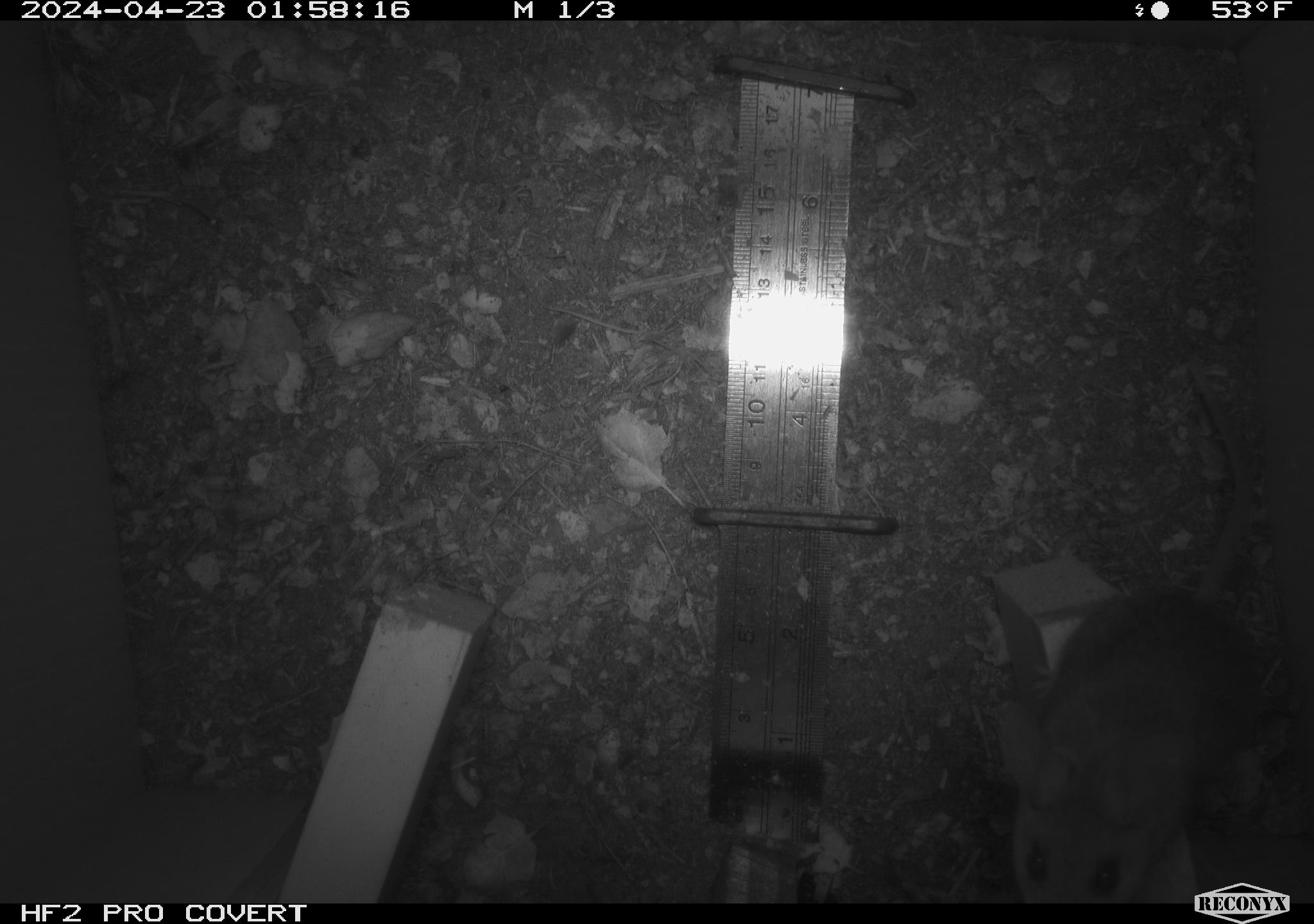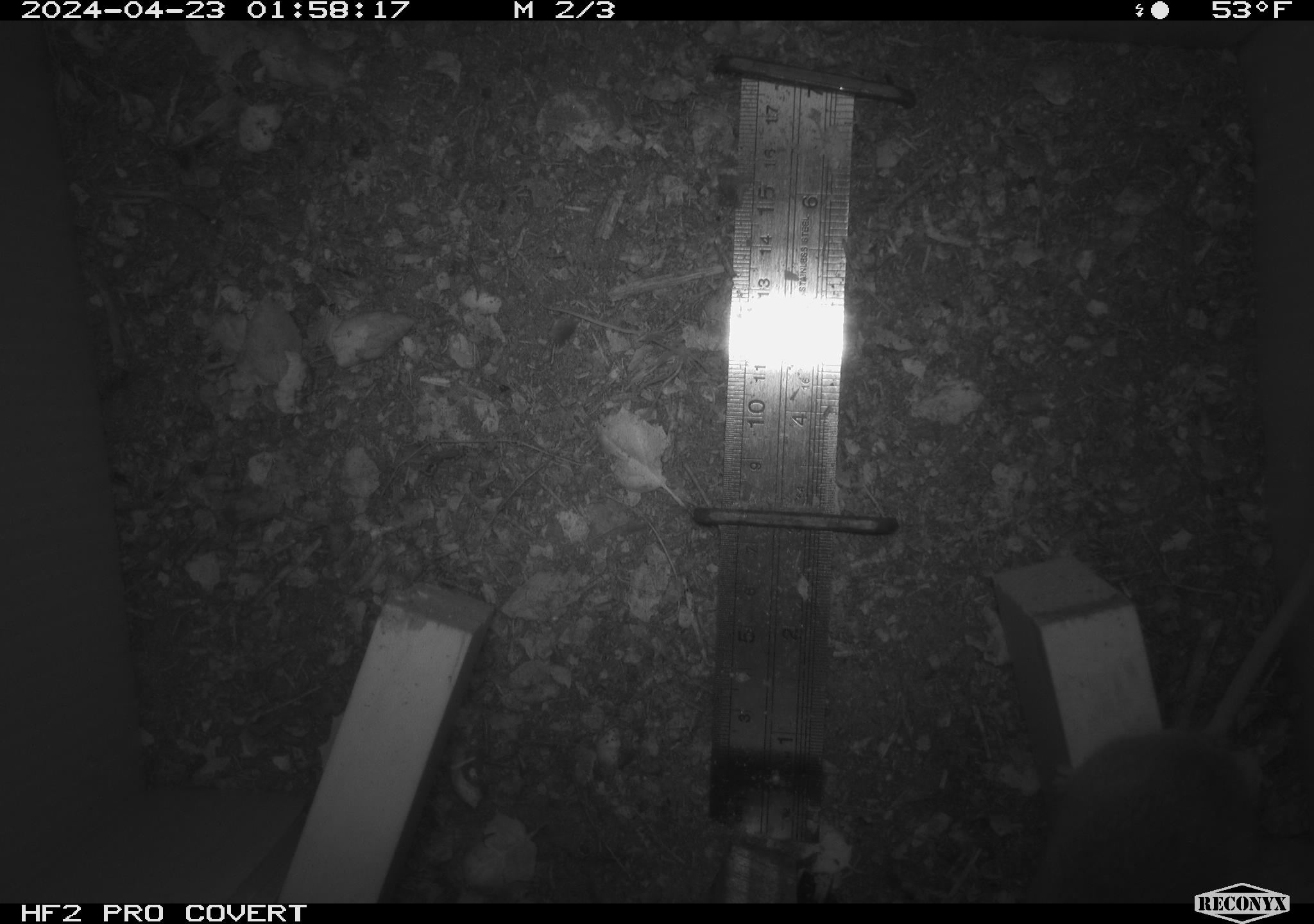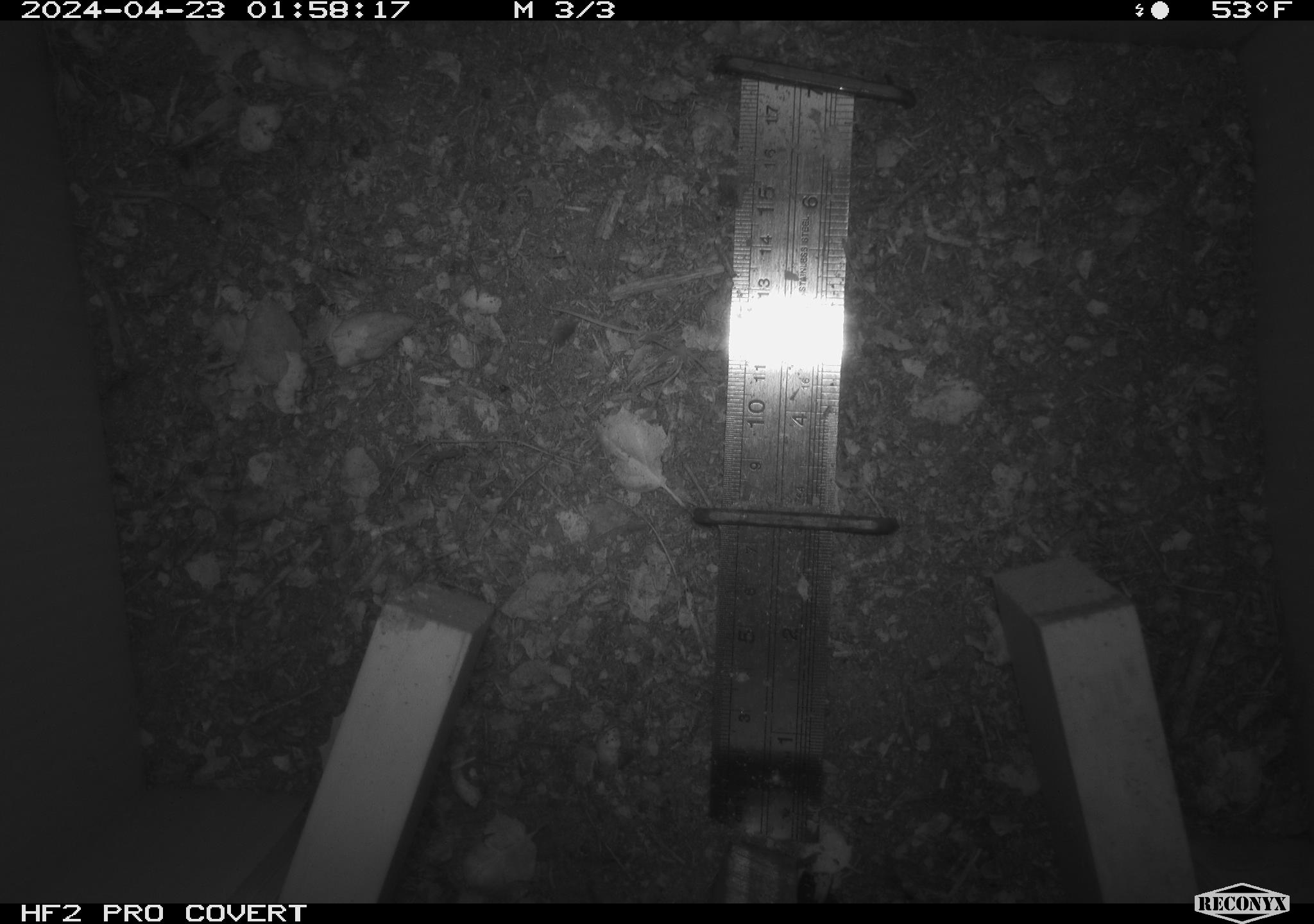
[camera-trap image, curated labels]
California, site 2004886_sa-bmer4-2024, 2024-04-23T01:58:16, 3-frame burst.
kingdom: Animalia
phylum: Chordata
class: Mammalia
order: Rodentia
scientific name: Rodentia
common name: mouse species